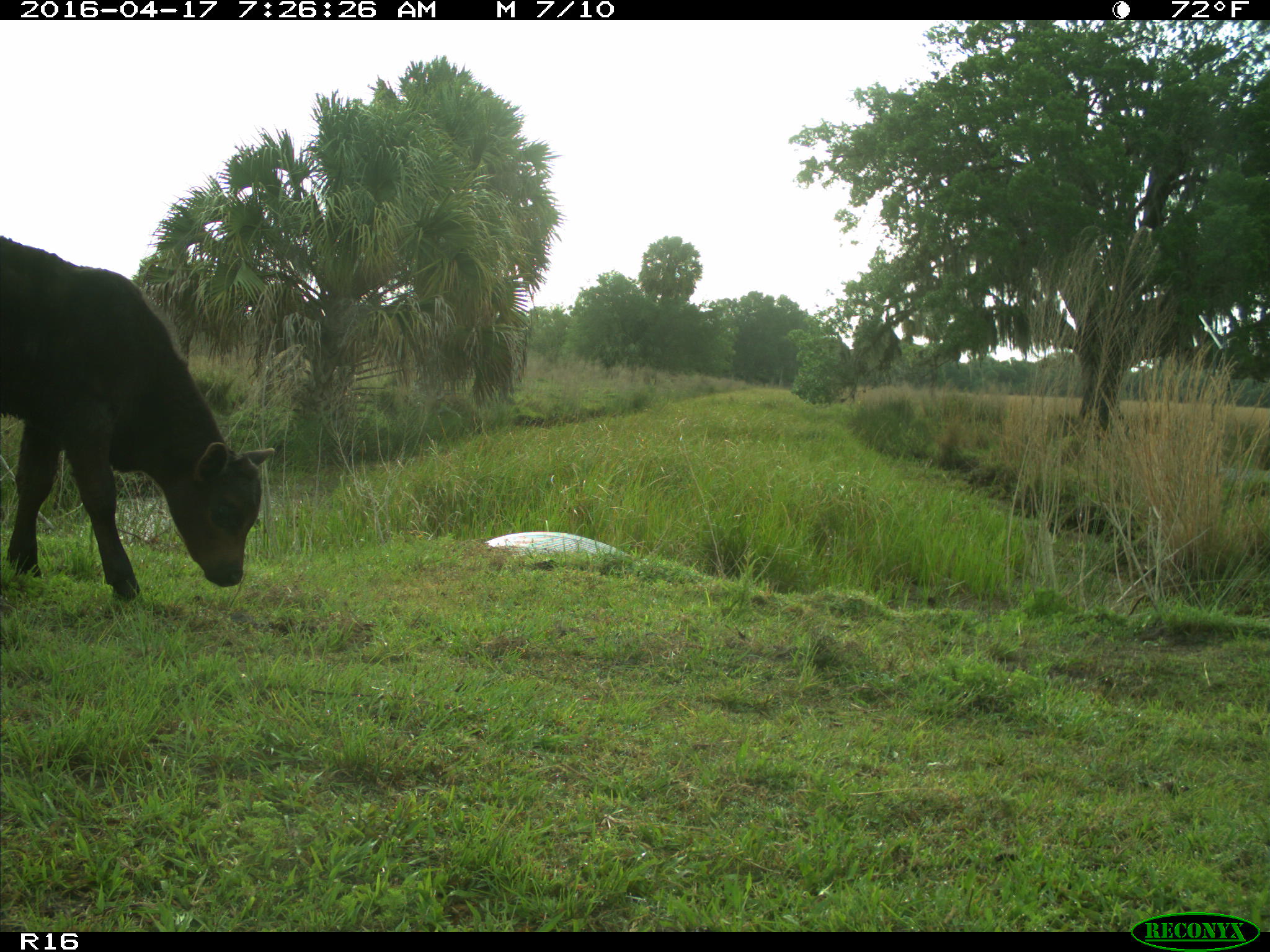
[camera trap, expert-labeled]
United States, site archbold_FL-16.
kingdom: Animalia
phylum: Chordata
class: Mammalia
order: Artiodactyla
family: Bovidae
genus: Bos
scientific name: Bos taurus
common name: domestic cow